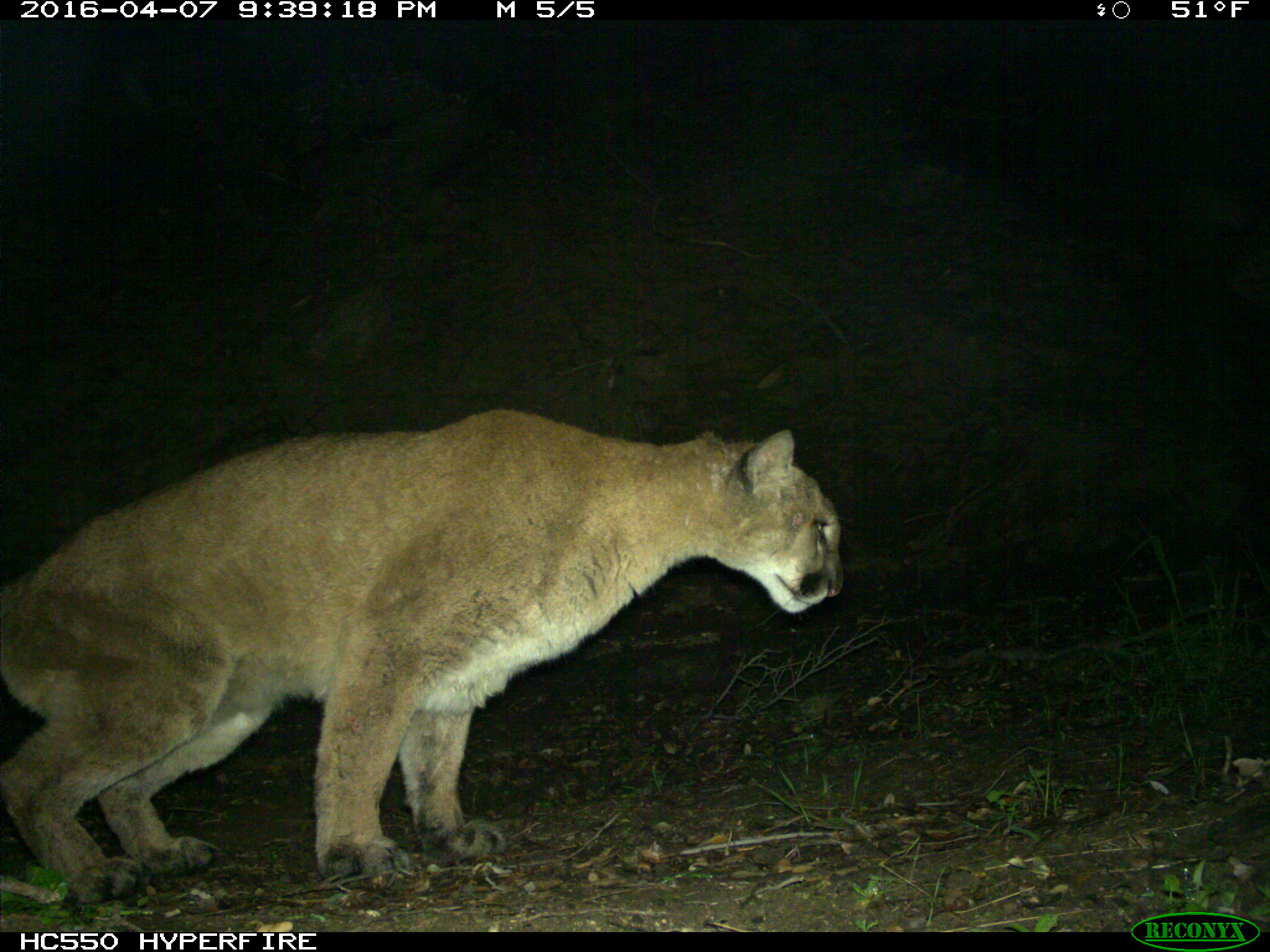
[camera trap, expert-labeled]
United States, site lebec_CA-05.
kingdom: Animalia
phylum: Chordata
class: Mammalia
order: Carnivora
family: Felidae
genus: Puma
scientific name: Puma concolor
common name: mountain lion